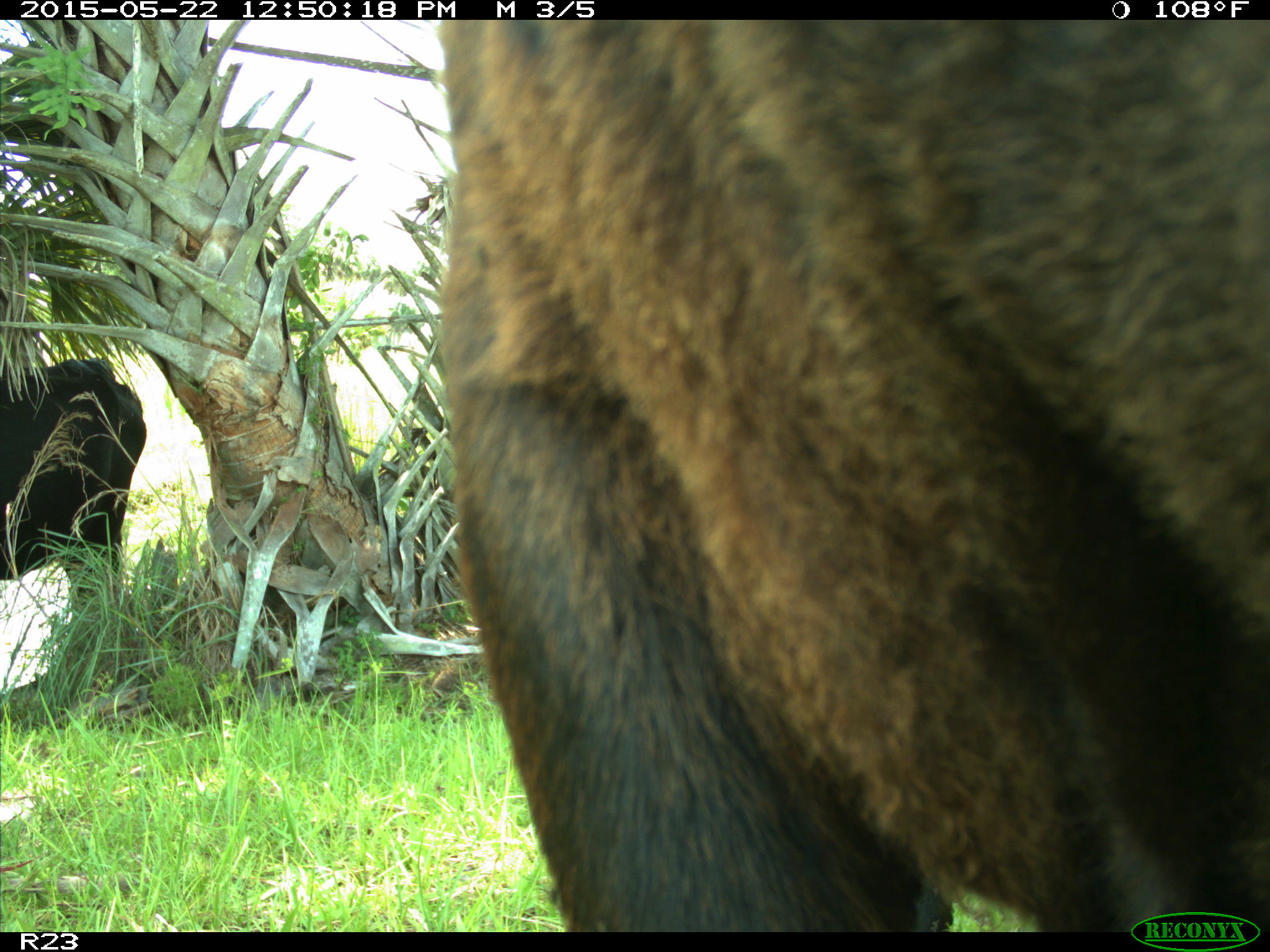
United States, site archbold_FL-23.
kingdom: Animalia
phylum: Chordata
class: Mammalia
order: Artiodactyla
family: Bovidae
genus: Bos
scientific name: Bos taurus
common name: domestic cow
Bos taurus (domestic cow).